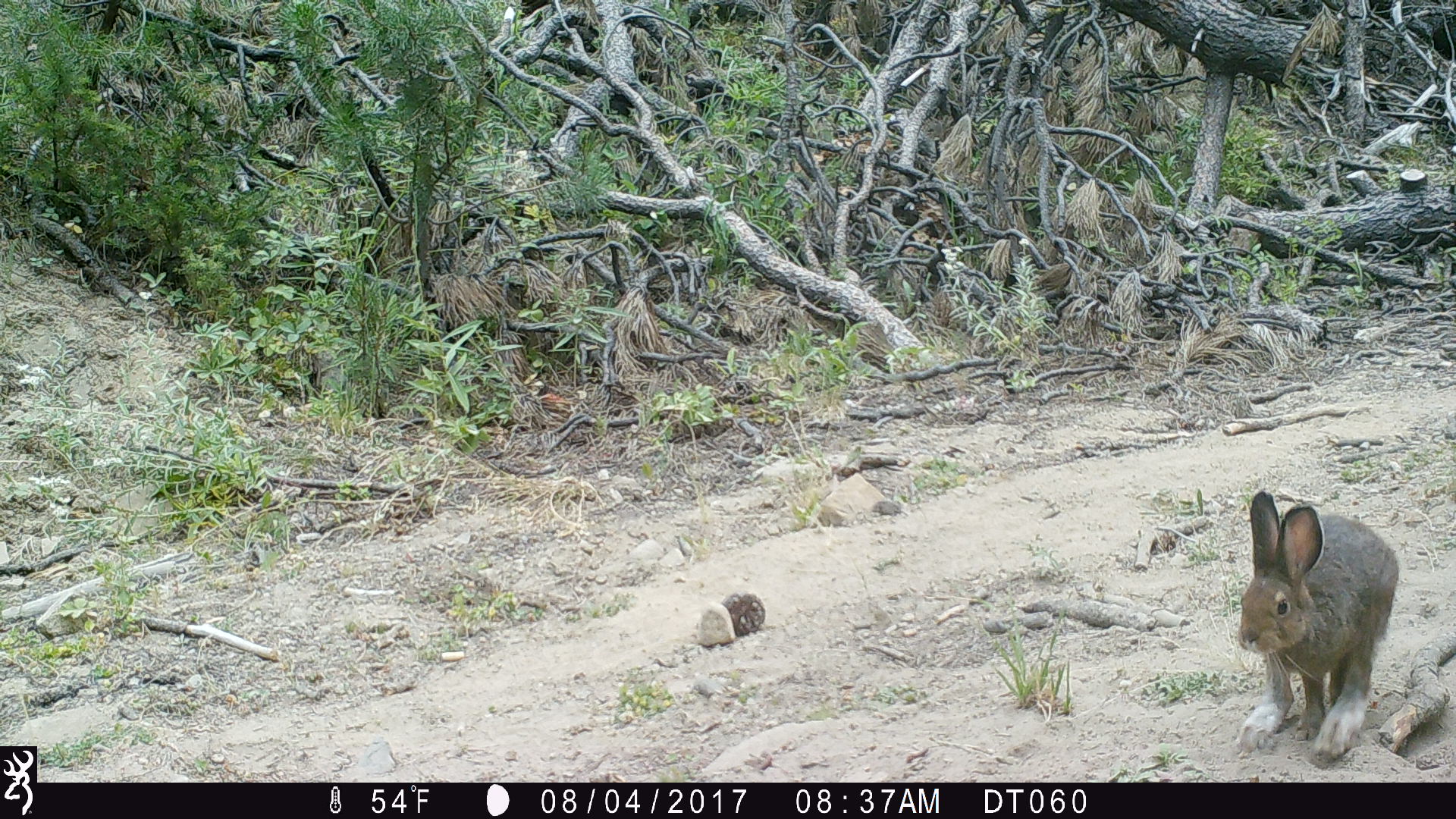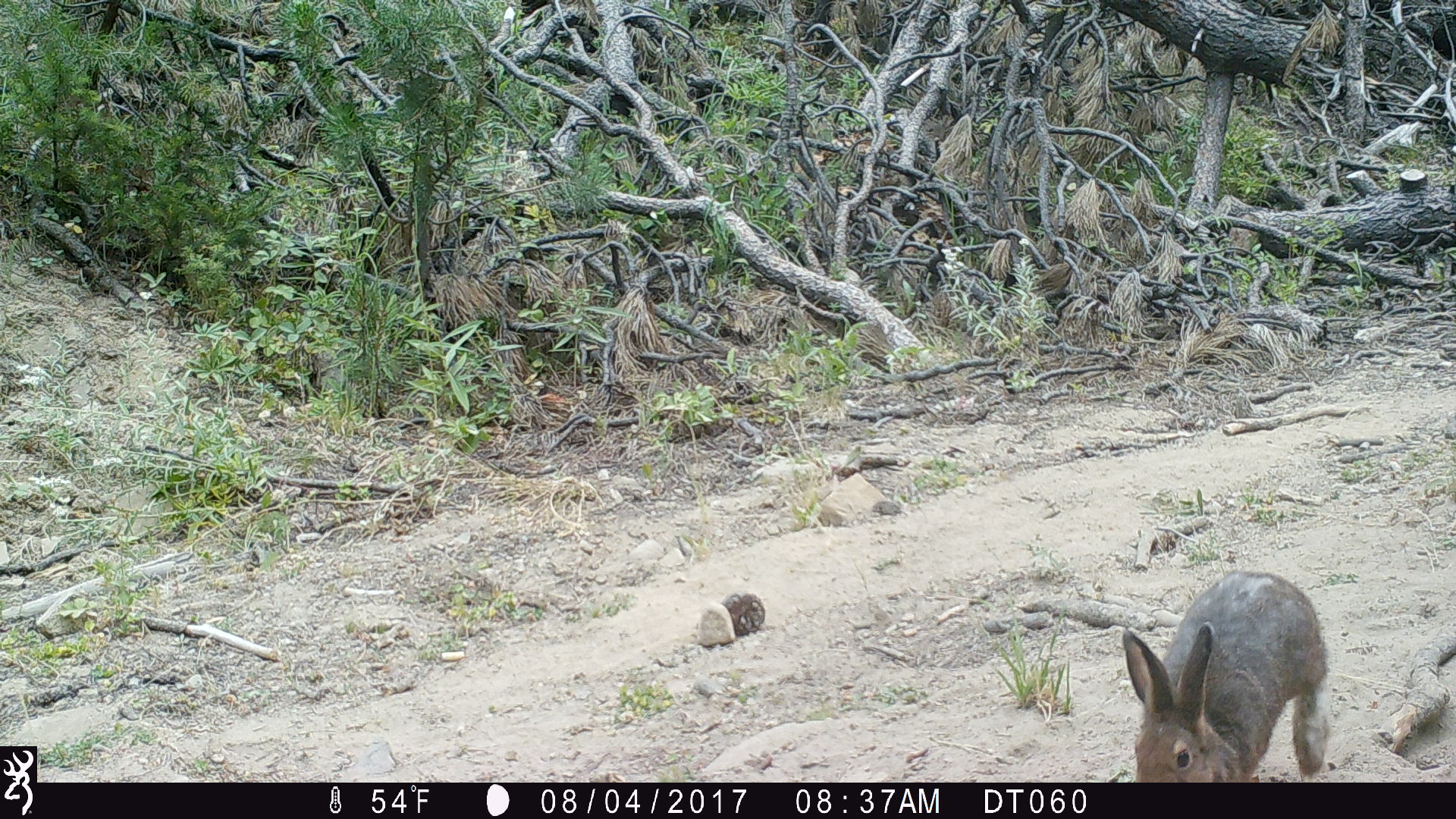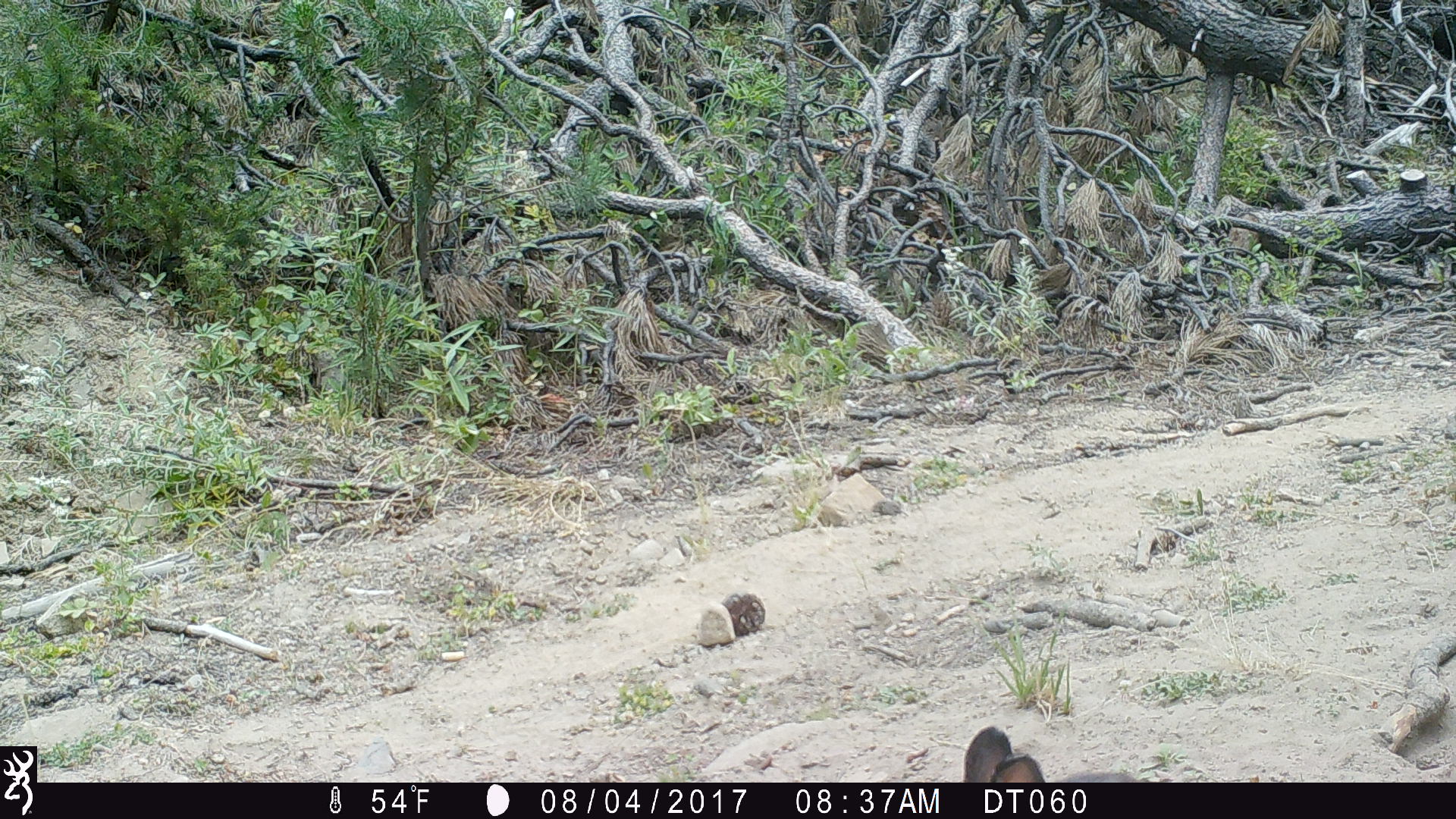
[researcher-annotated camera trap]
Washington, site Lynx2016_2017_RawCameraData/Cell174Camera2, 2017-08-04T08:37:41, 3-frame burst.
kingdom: Animalia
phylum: Chordata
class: Mammalia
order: Lagomorpha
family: Leporidae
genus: Lepus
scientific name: Lepus americanus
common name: snowshoe hare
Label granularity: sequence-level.